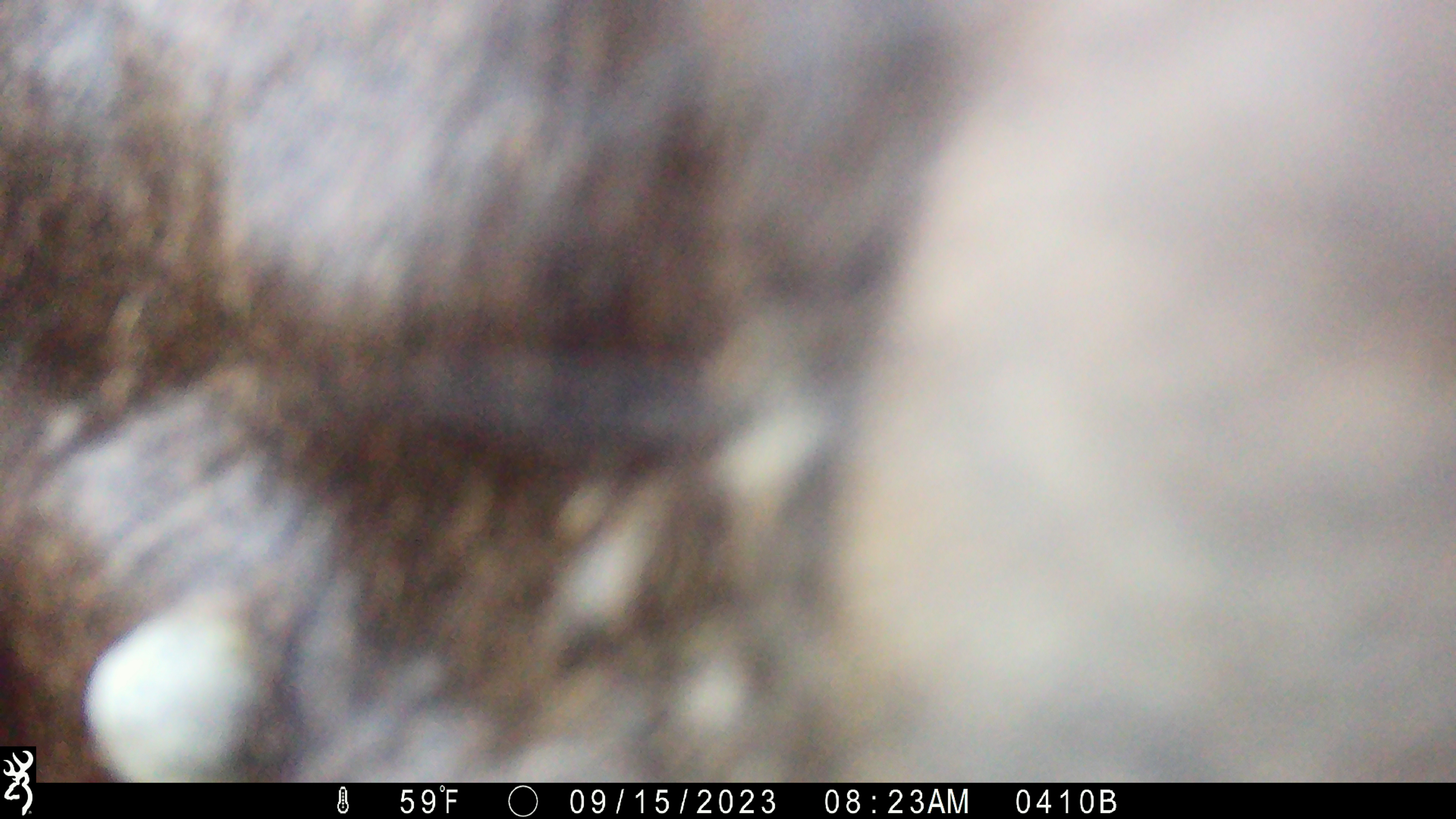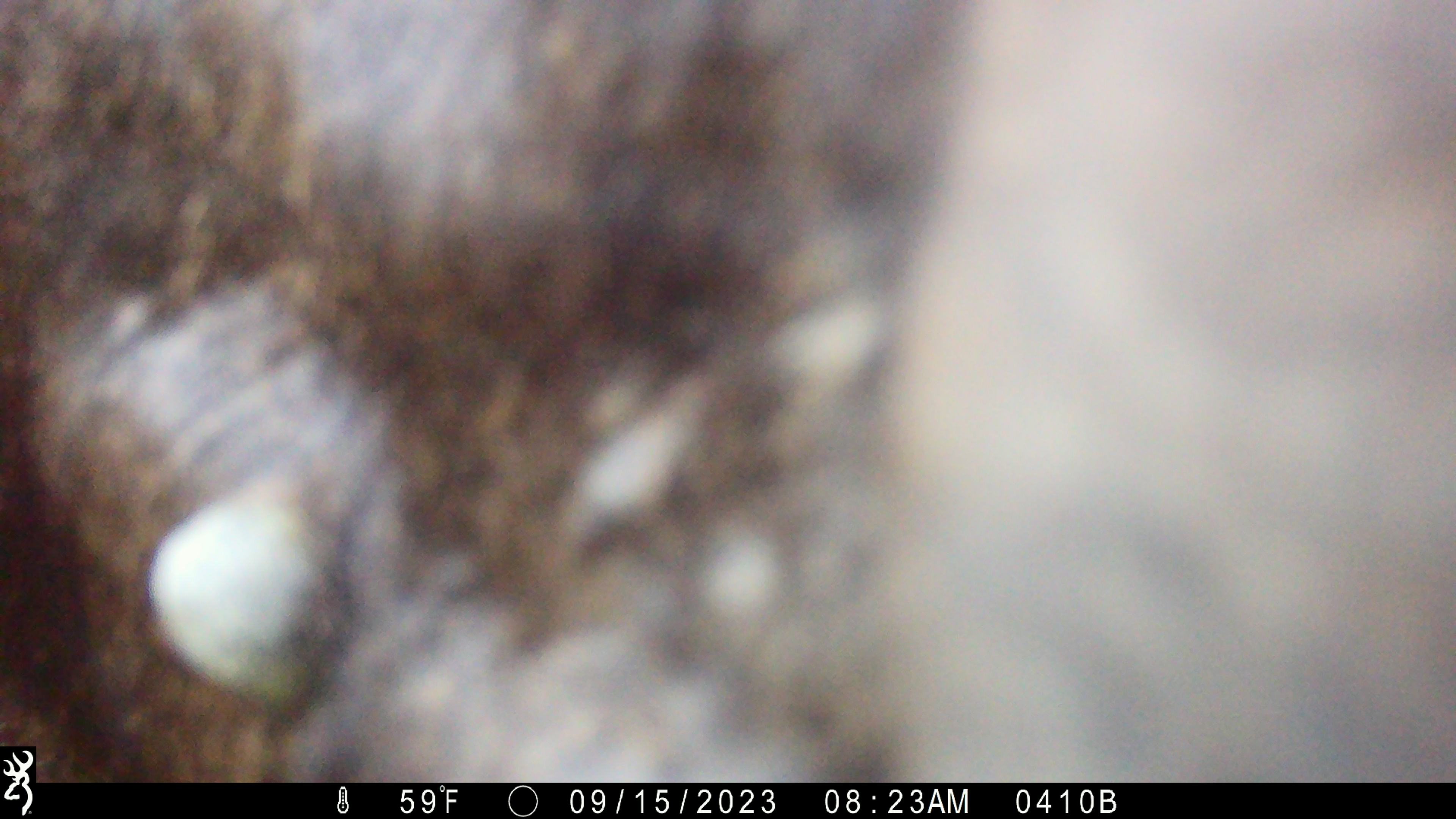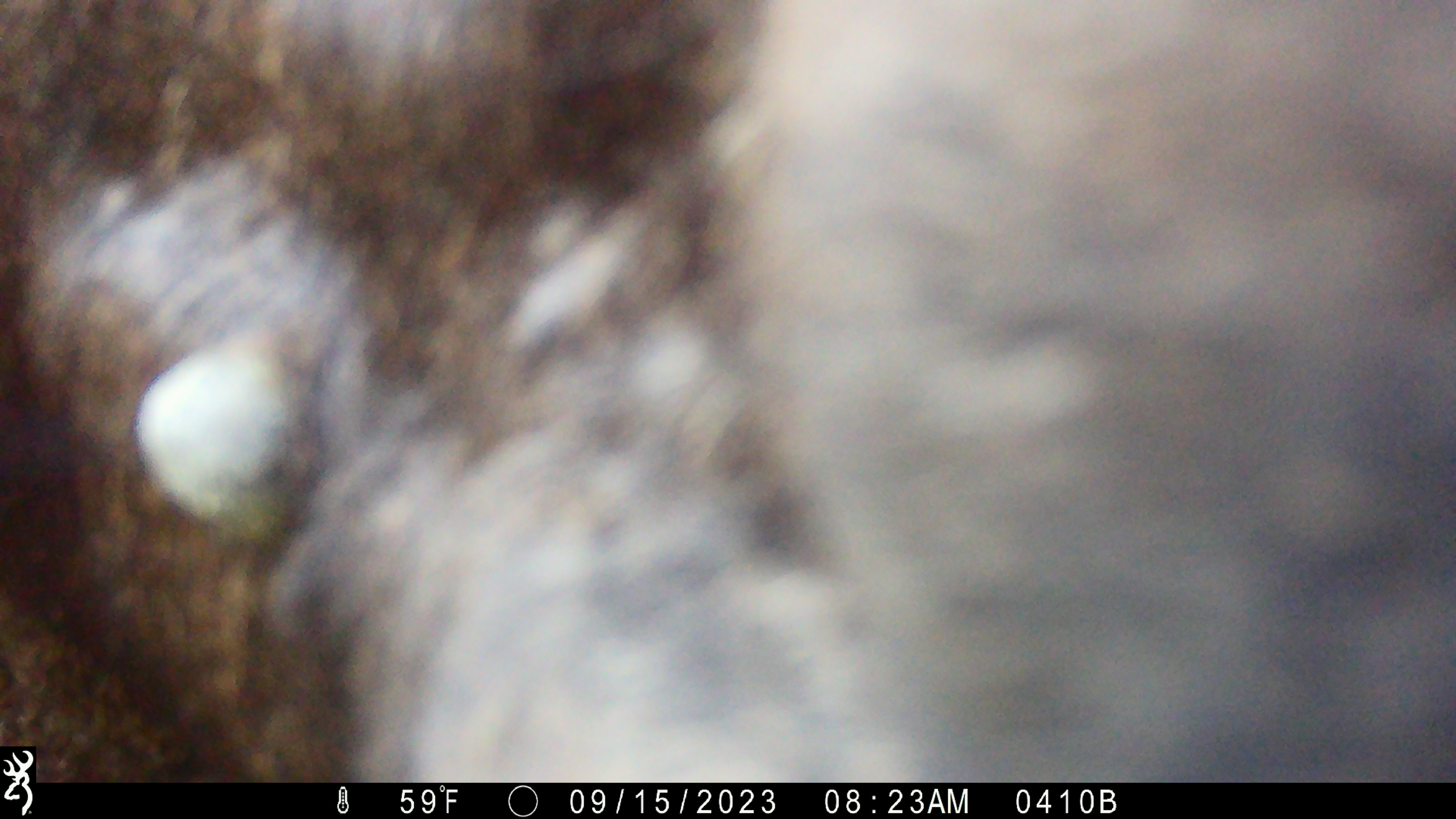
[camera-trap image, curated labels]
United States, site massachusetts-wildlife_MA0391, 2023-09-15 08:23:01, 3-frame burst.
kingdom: Animalia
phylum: Chordata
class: Mammalia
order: Artiodactyla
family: Cervidae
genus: Alces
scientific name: Alces alces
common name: moose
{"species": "moose (Alces alces)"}